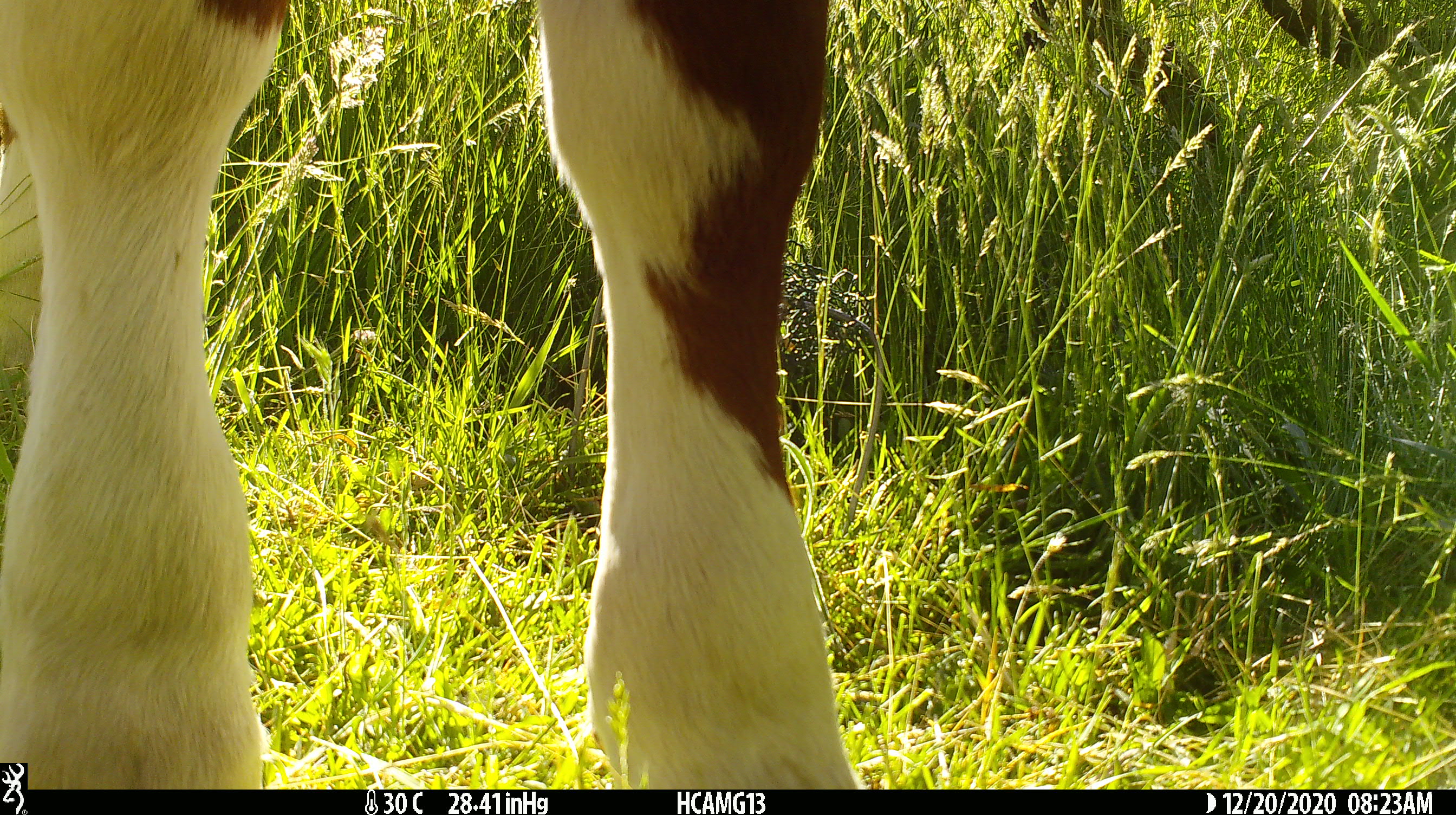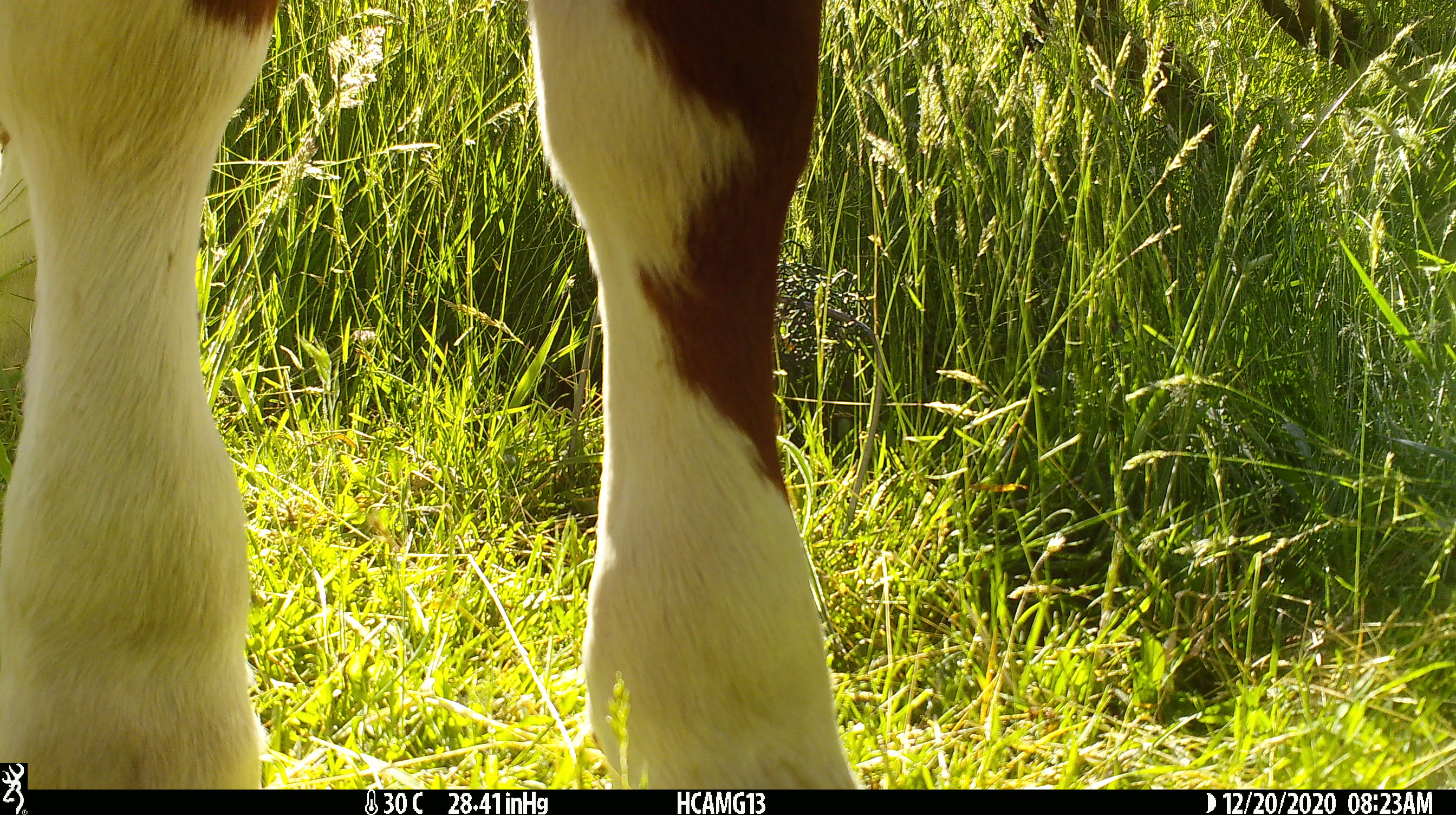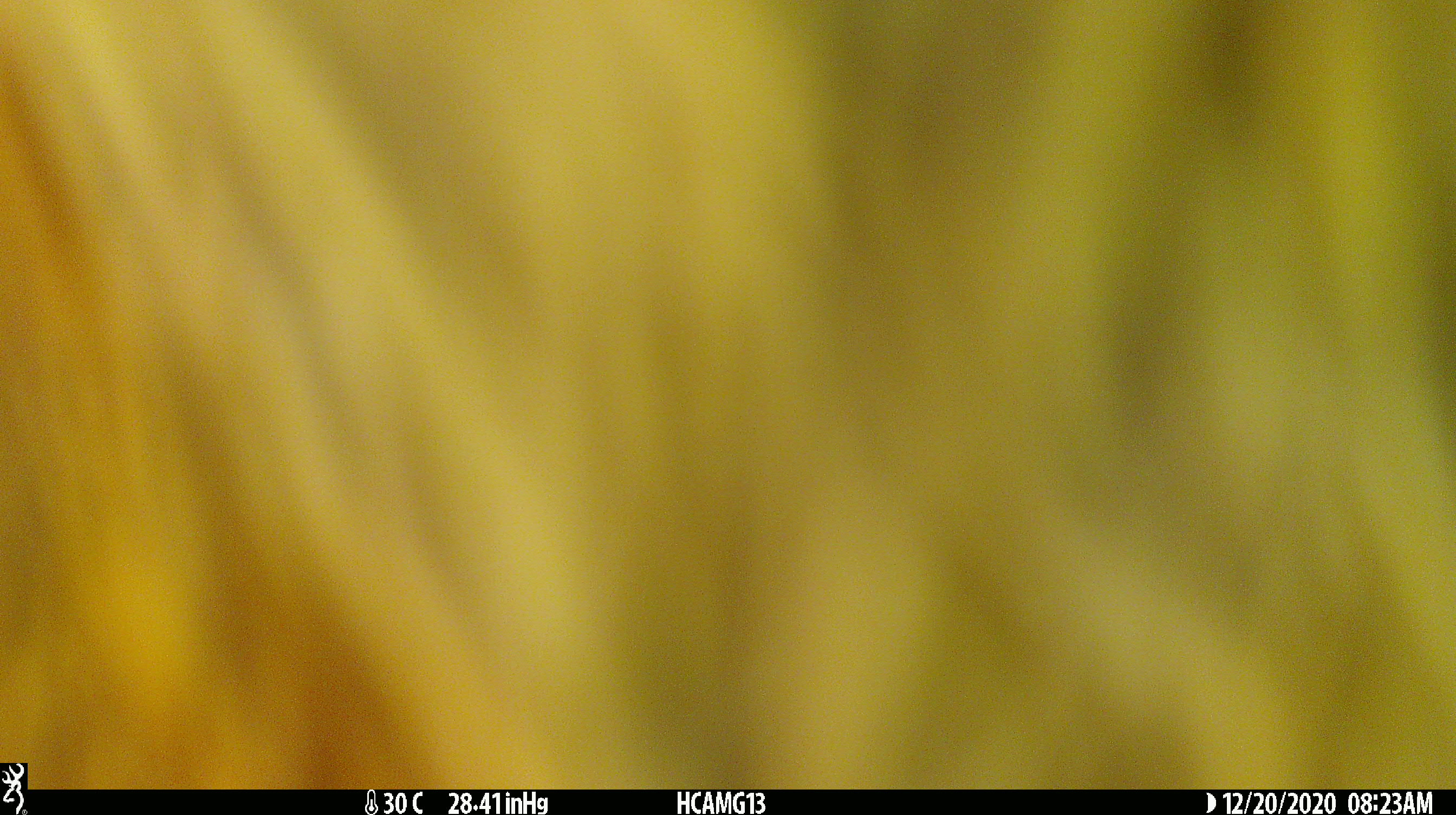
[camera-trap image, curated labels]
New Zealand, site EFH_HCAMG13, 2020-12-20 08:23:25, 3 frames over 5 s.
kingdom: Animalia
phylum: Chordata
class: Mammalia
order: Artiodactyla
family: Bovidae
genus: Bos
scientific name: Bos taurus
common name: domestic cow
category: cow